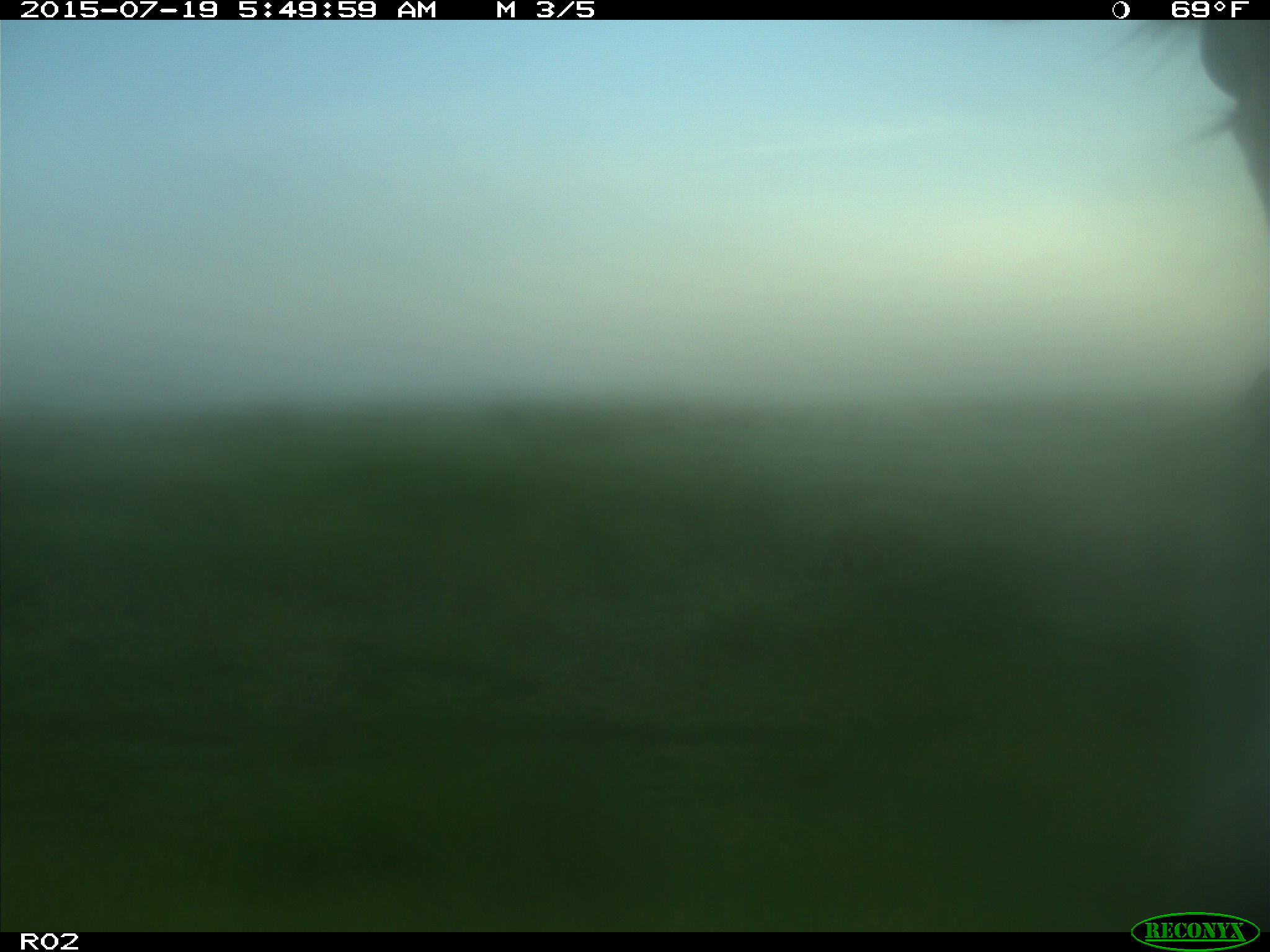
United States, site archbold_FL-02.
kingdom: Animalia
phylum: Chordata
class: Mammalia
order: Artiodactyla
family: Bovidae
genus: Bos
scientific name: Bos taurus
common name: domestic cow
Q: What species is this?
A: Bos taurus (domestic cow).